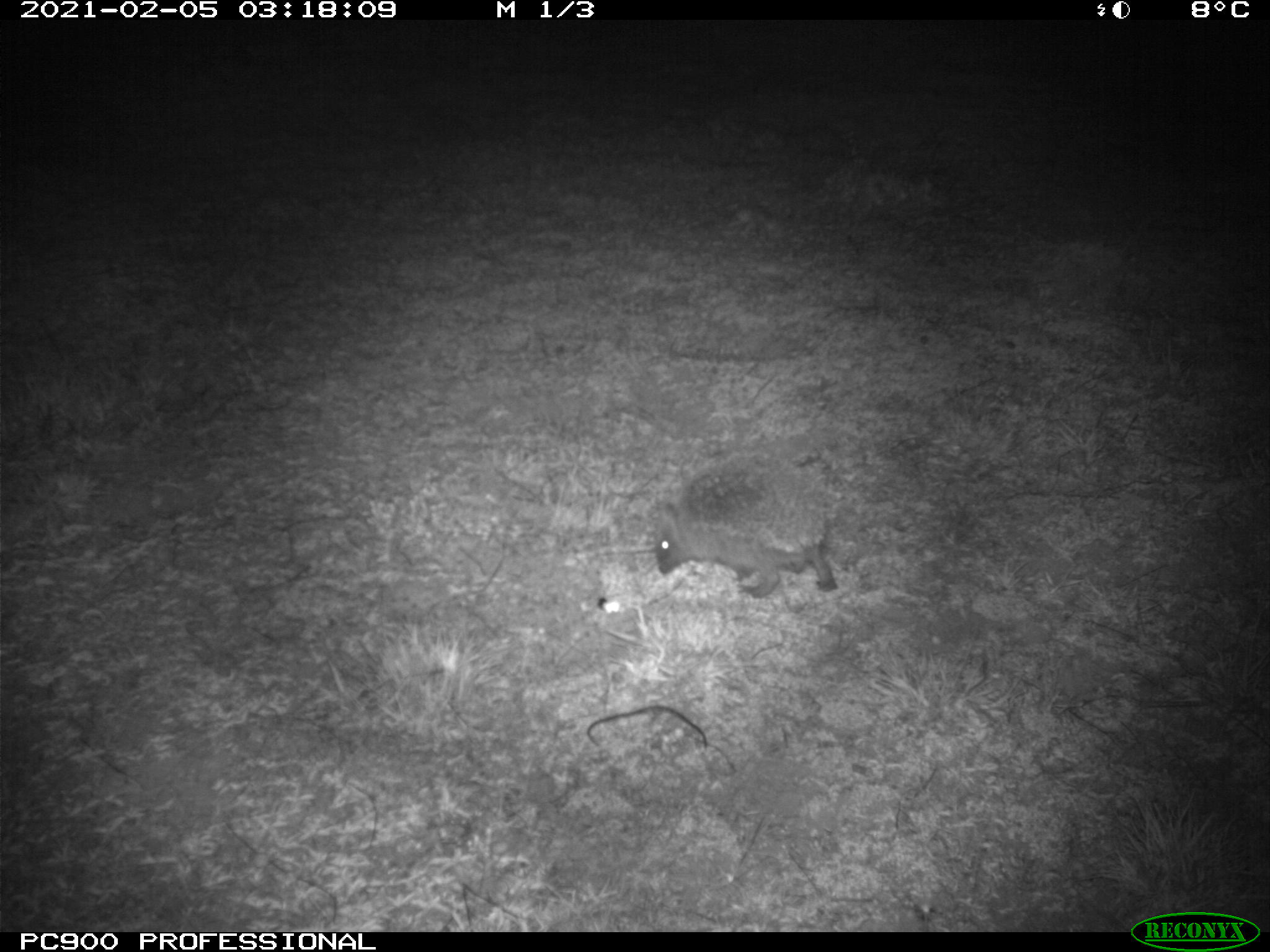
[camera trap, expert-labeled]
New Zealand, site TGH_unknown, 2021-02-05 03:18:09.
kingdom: Animalia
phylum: Chordata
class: Mammalia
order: Eulipotyphla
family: Erinaceidae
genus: Erinaceus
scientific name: Erinaceus europaeus europaeus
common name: european hedgehog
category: hedgehog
Hedgehog (european hedgehog) (Erinaceus europaeus europaeus).